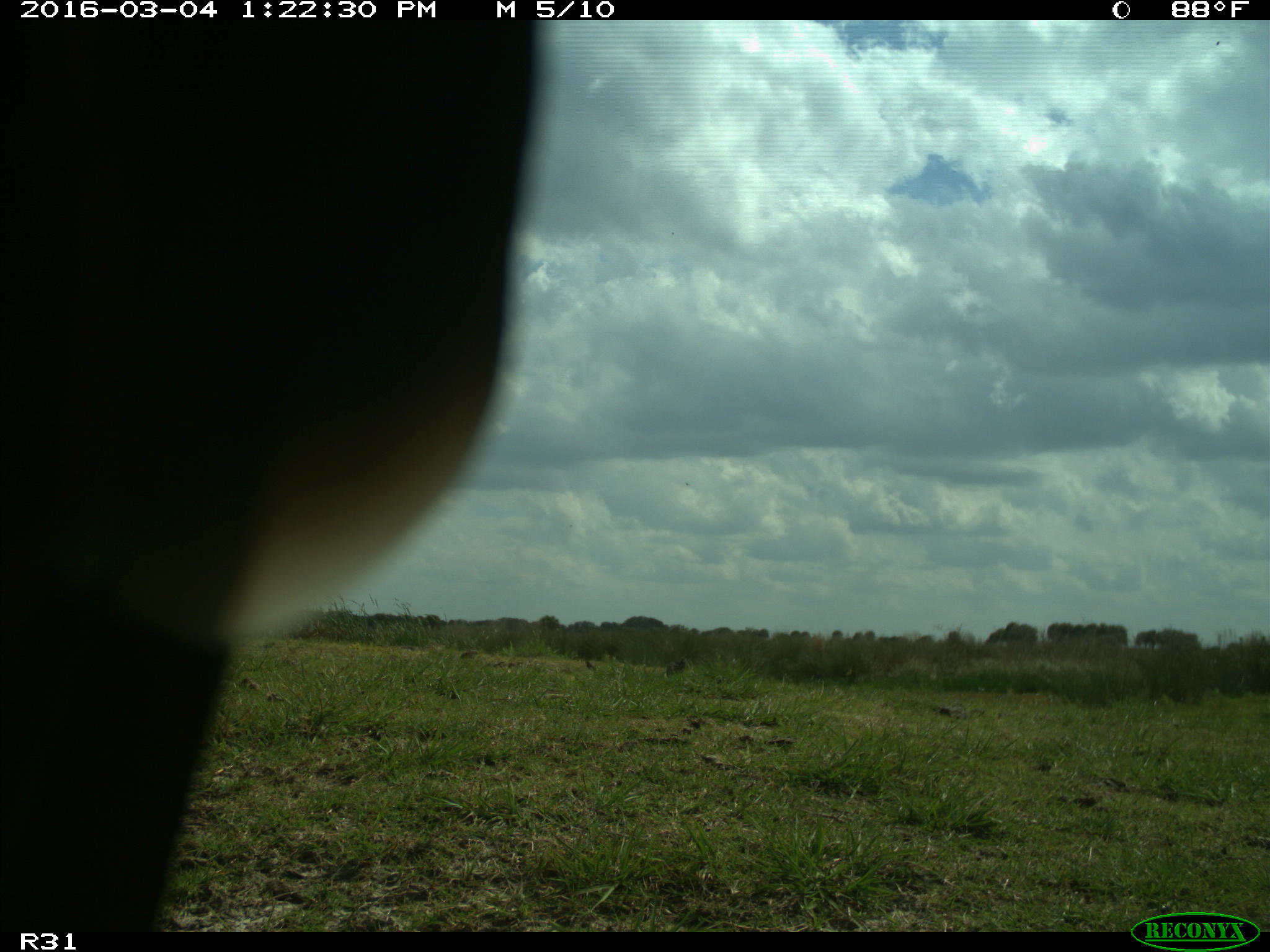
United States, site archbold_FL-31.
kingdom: Animalia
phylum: Chordata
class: Aves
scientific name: Aves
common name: birds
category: unidentified bird